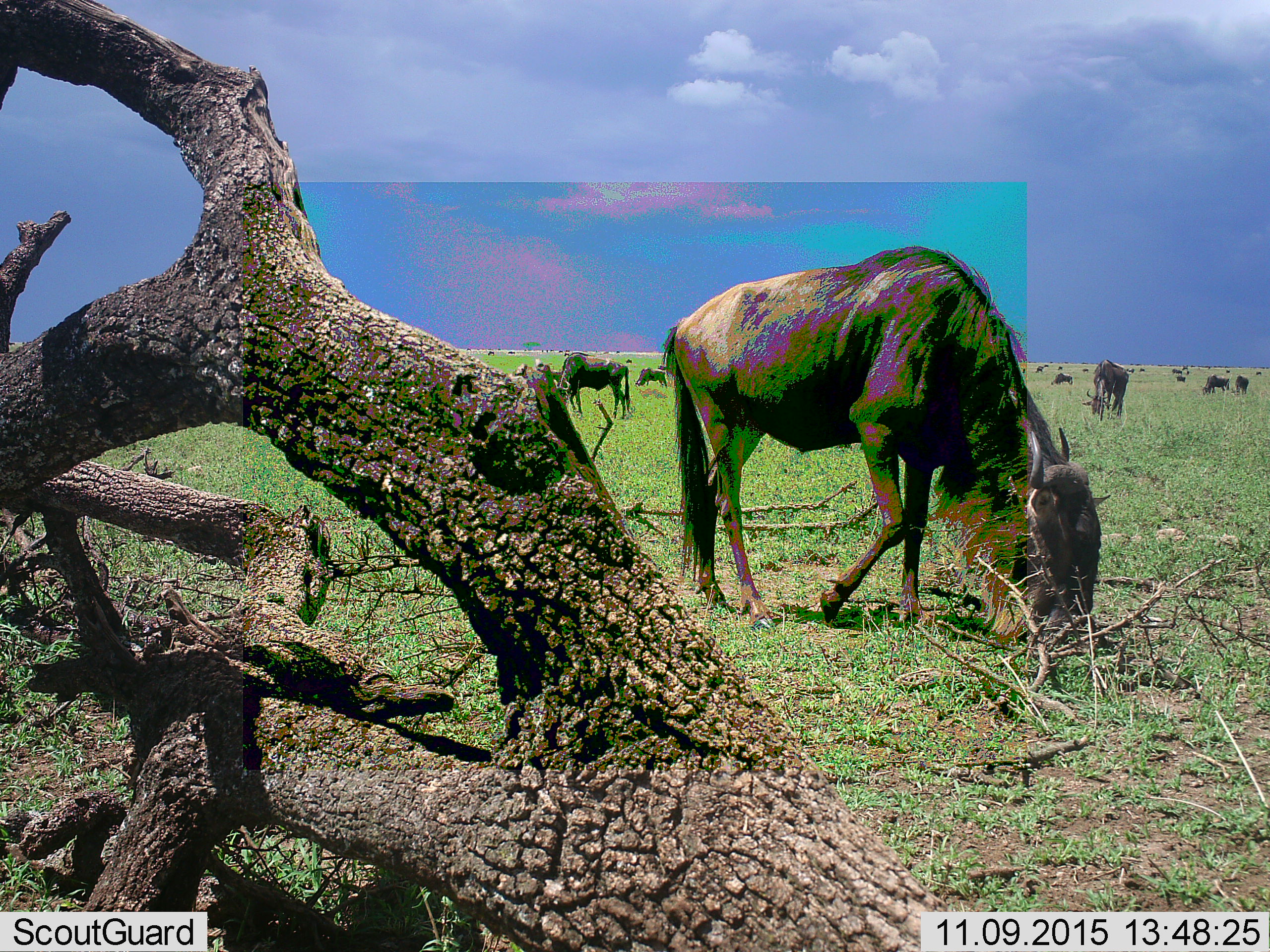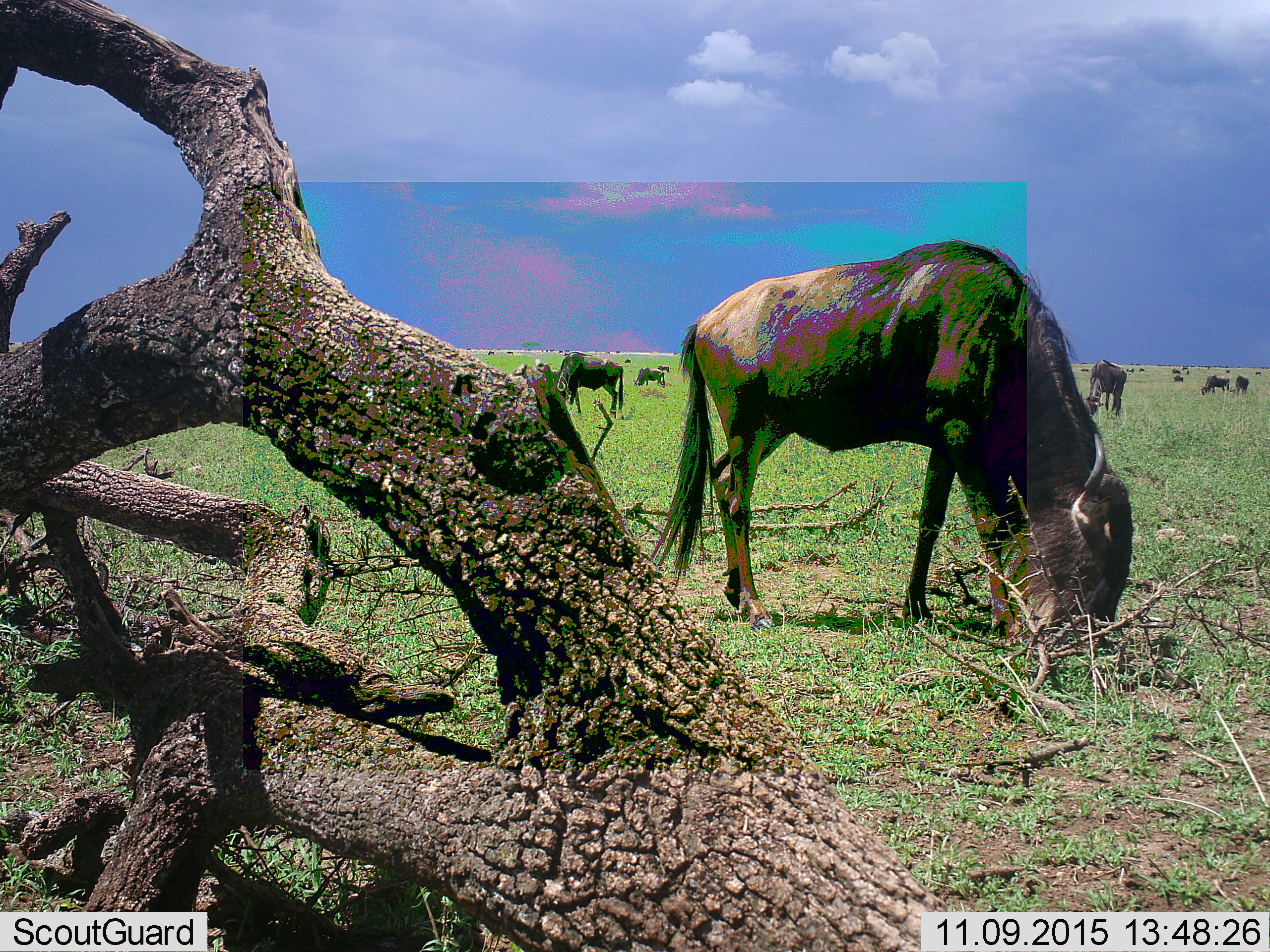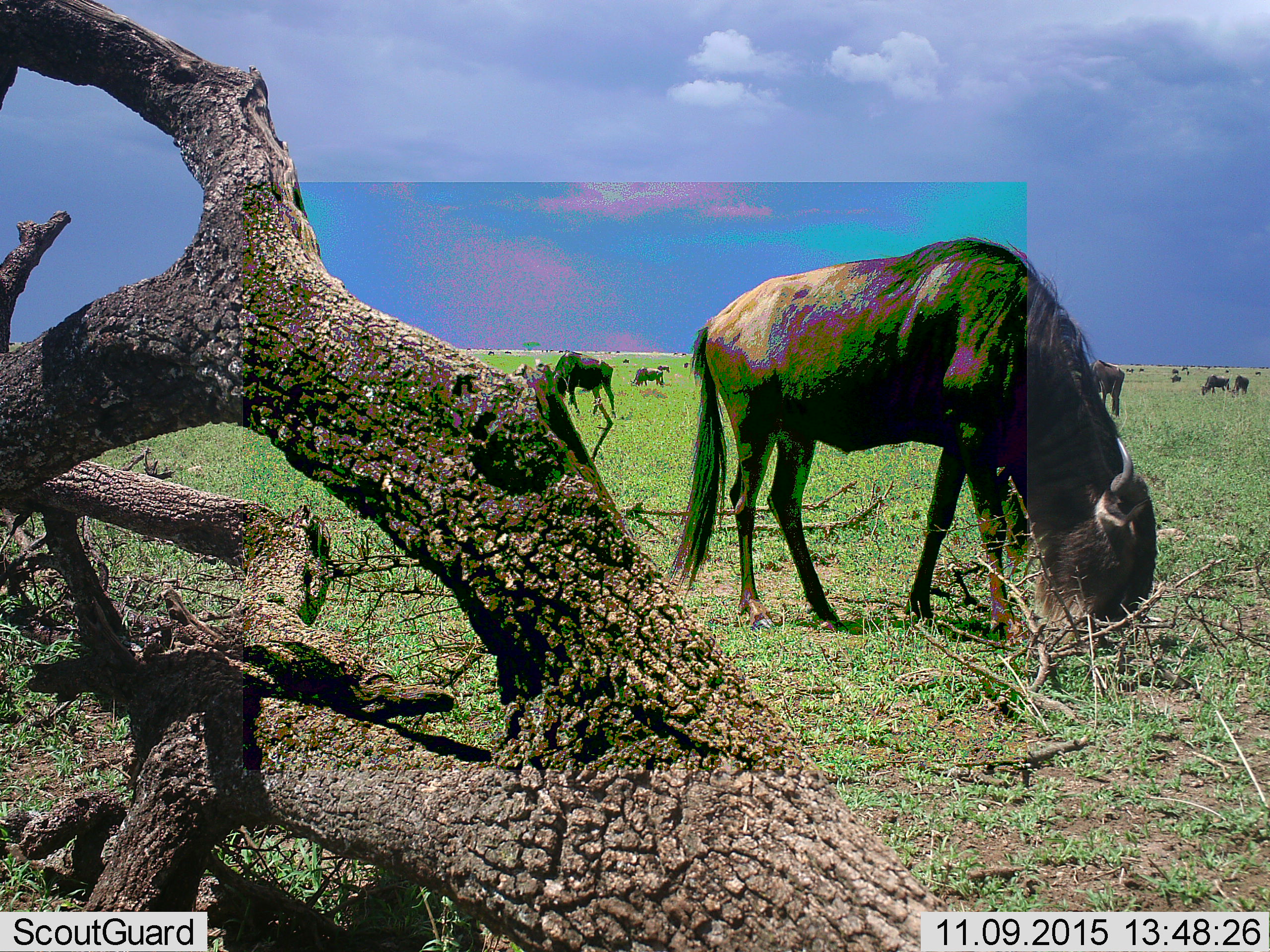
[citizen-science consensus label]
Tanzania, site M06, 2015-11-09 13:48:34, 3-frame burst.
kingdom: Animalia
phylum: Chordata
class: Mammalia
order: Artiodactyla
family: Bovidae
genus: Connochaetes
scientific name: Connochaetes taurinus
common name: blue wildebeest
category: wildebeest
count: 11-50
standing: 44%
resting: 0%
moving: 44%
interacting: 0%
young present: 0%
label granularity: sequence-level